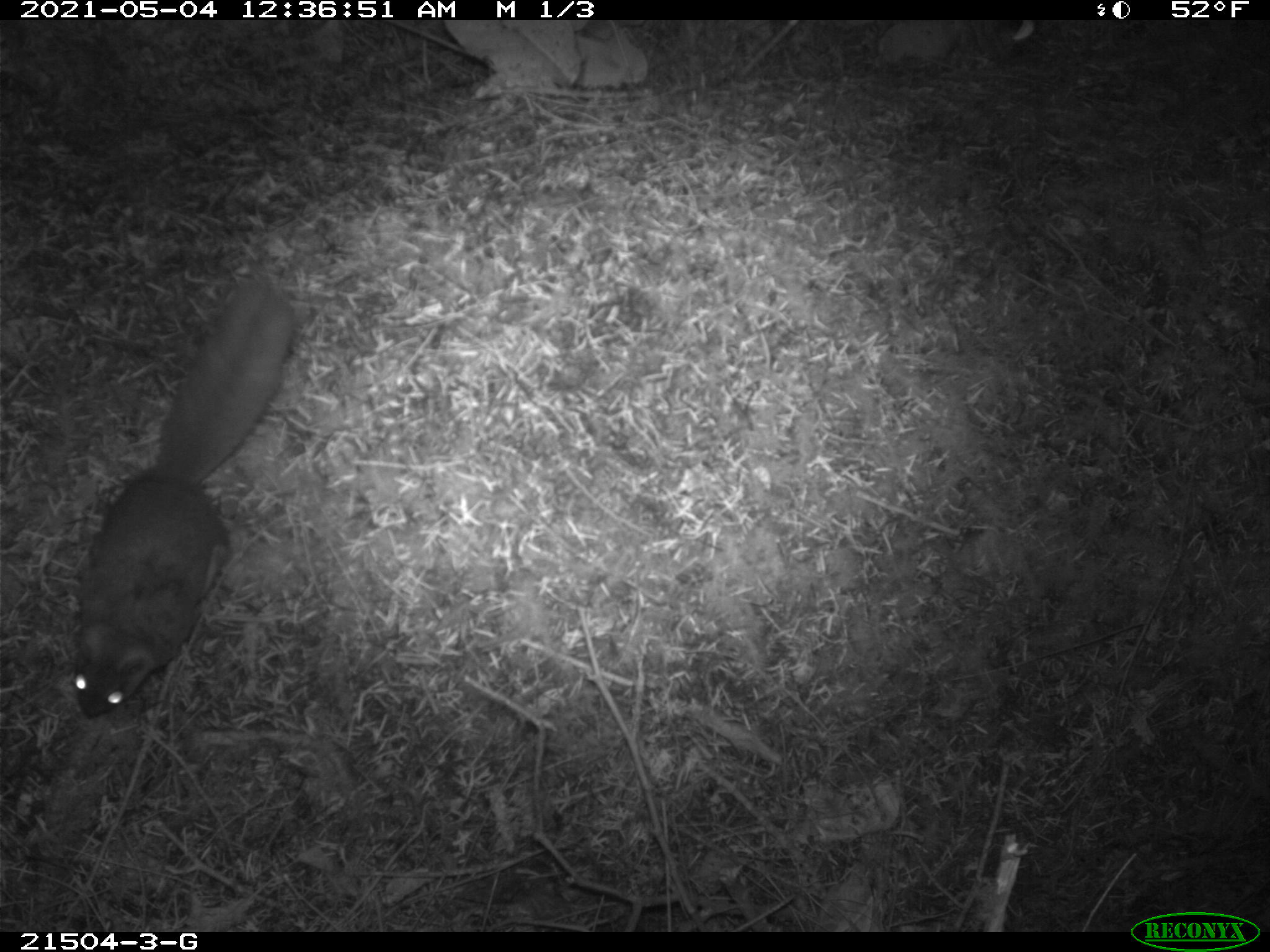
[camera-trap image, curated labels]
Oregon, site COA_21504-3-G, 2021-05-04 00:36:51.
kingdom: Animalia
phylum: Chordata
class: Mammalia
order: Rodentia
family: Sciuridae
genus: Glaucomys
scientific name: Glaucomys oregonensis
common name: humboldt's flying squirrel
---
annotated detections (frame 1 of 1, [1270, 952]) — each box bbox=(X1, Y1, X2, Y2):
humboldt's flying squirrel: bbox=(58, 266, 302, 724)